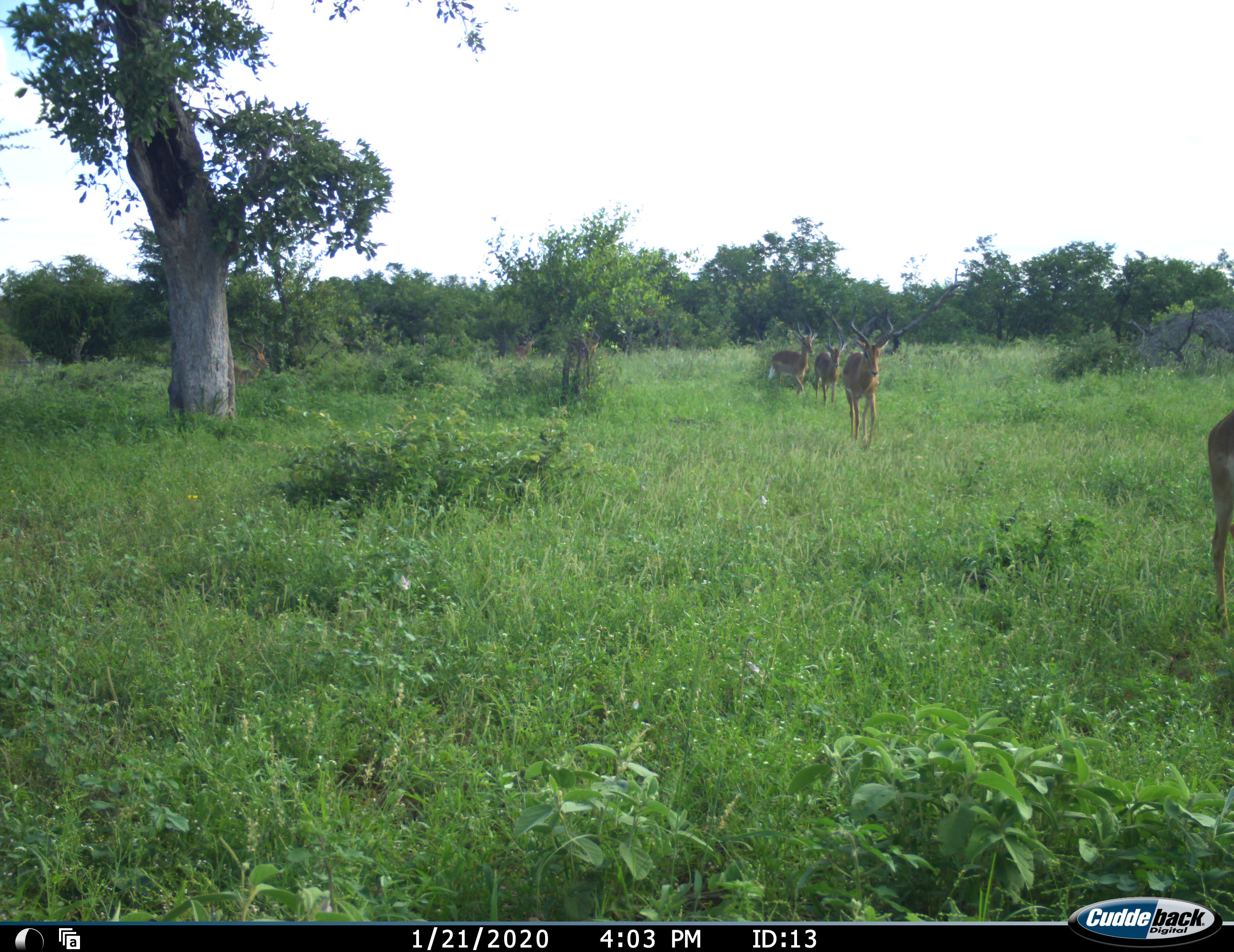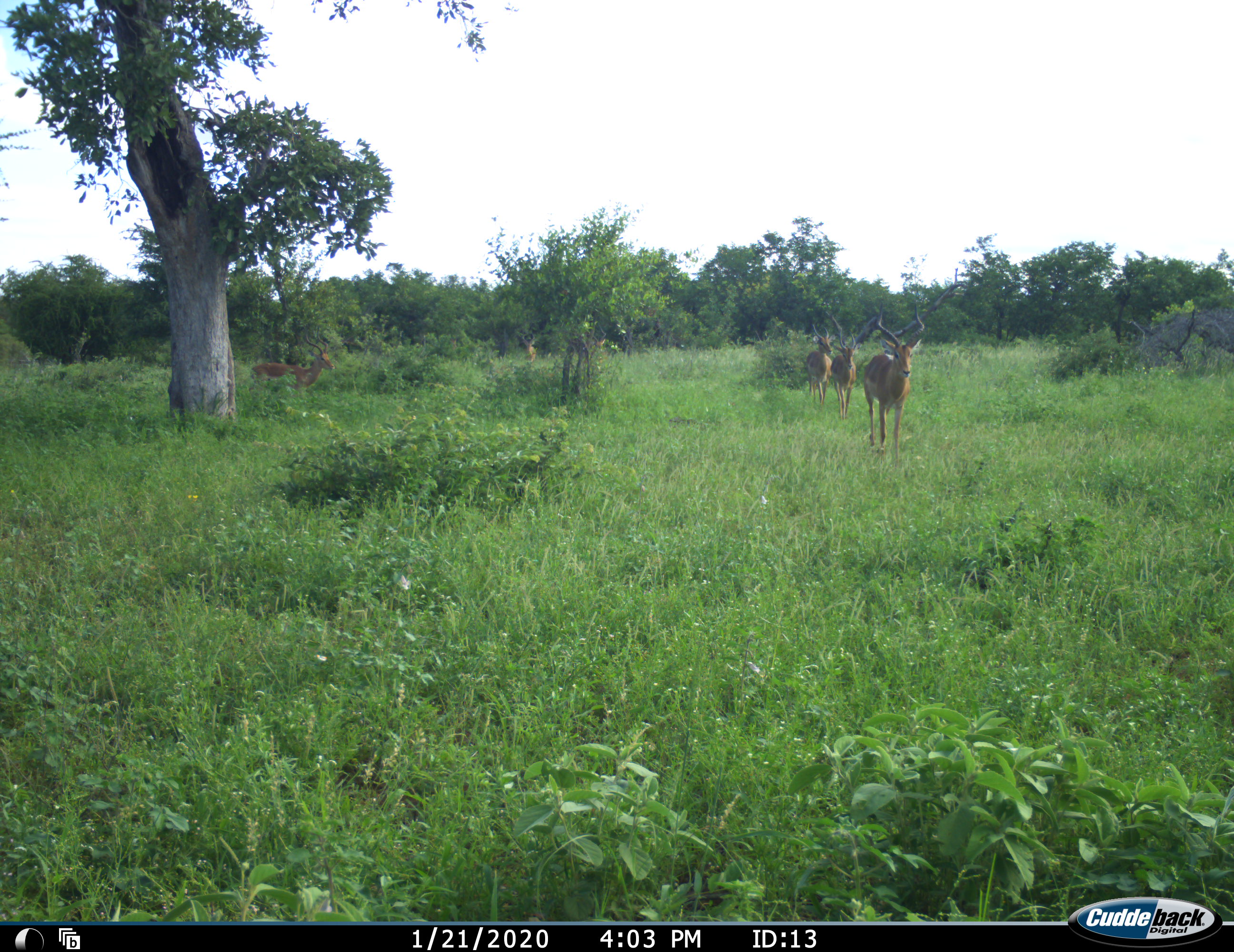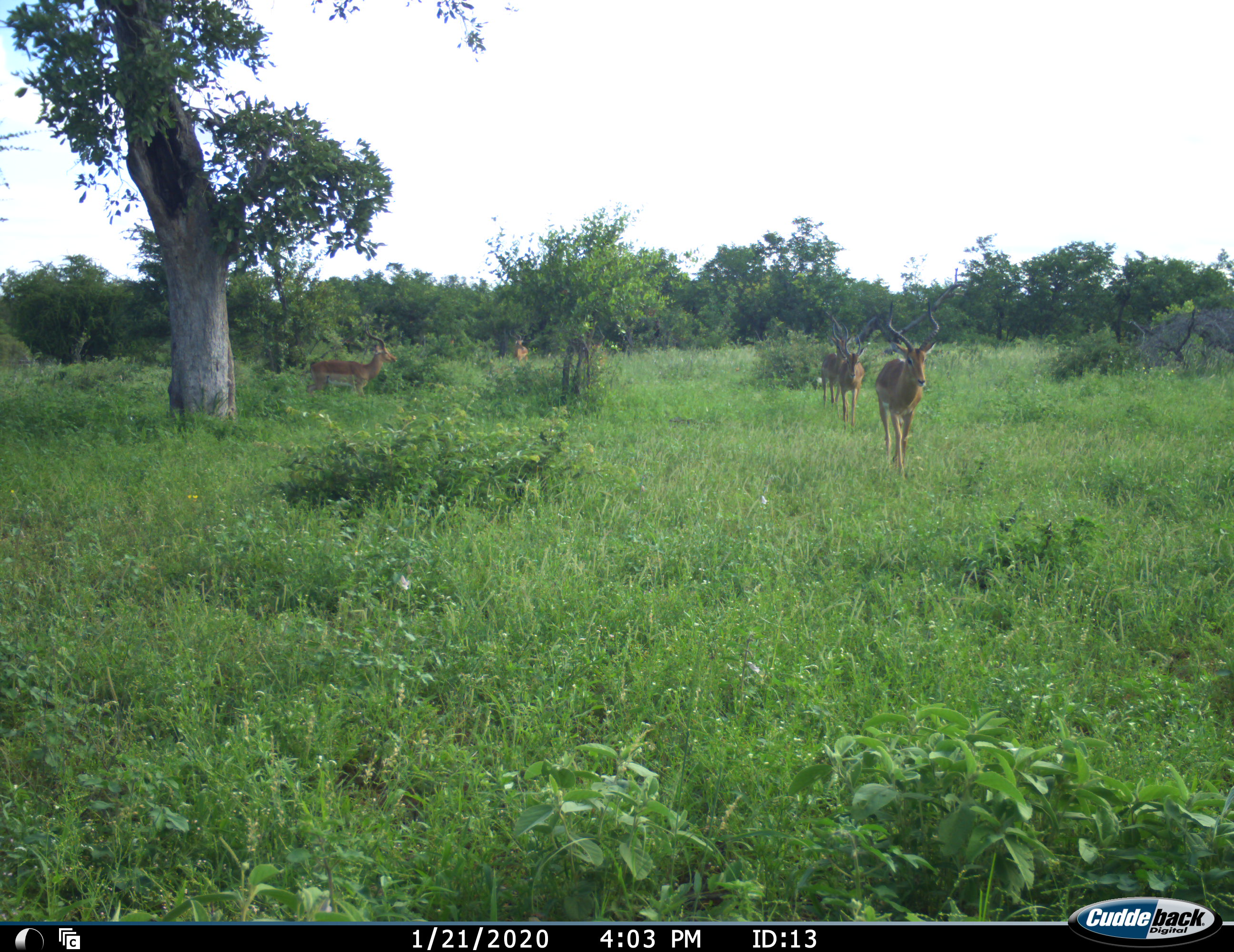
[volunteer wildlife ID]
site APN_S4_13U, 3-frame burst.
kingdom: Animalia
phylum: Chordata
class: Mammalia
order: Artiodactyla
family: Bovidae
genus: Aepyceros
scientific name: Aepyceros melampus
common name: impala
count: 7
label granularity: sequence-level